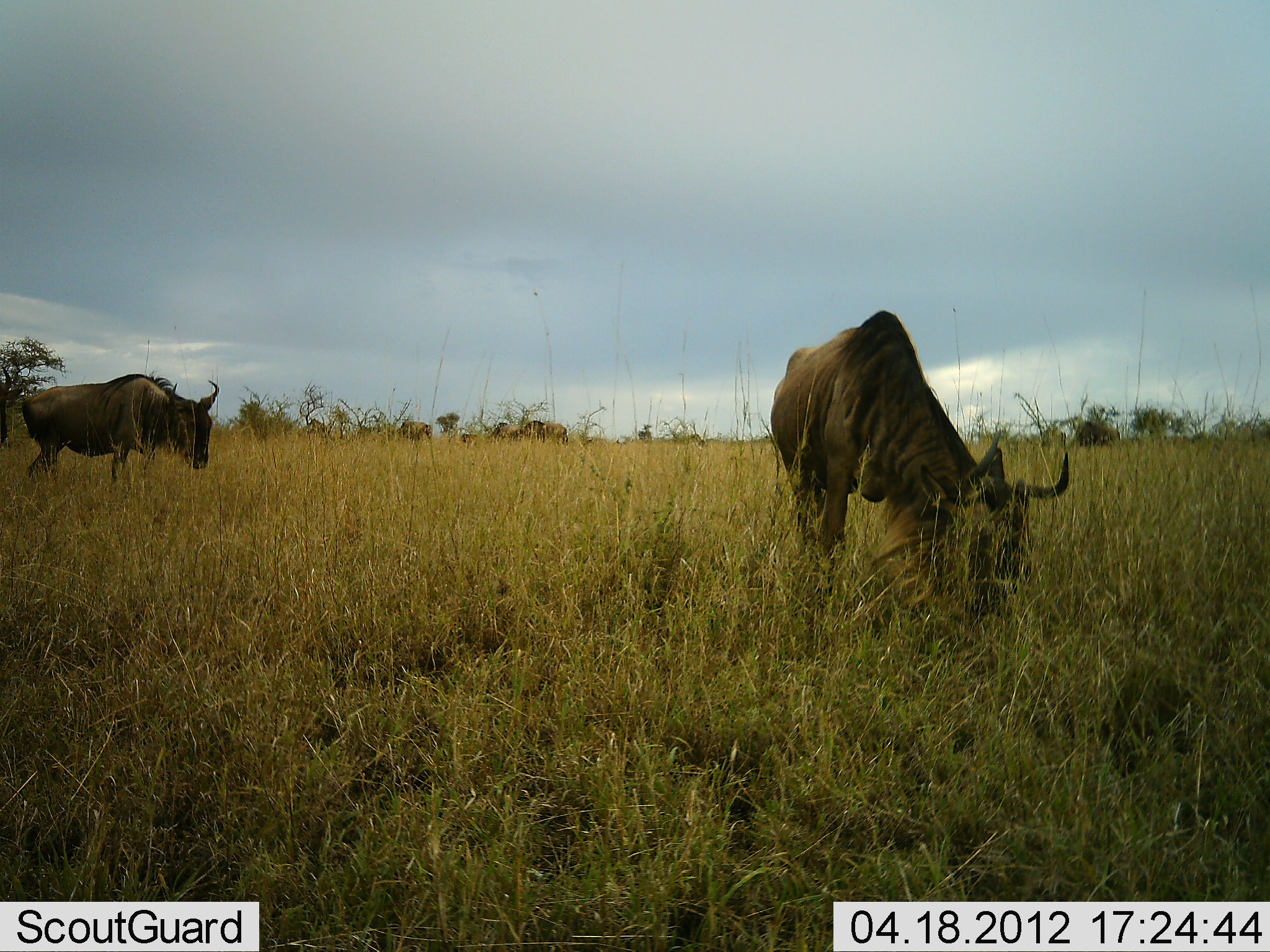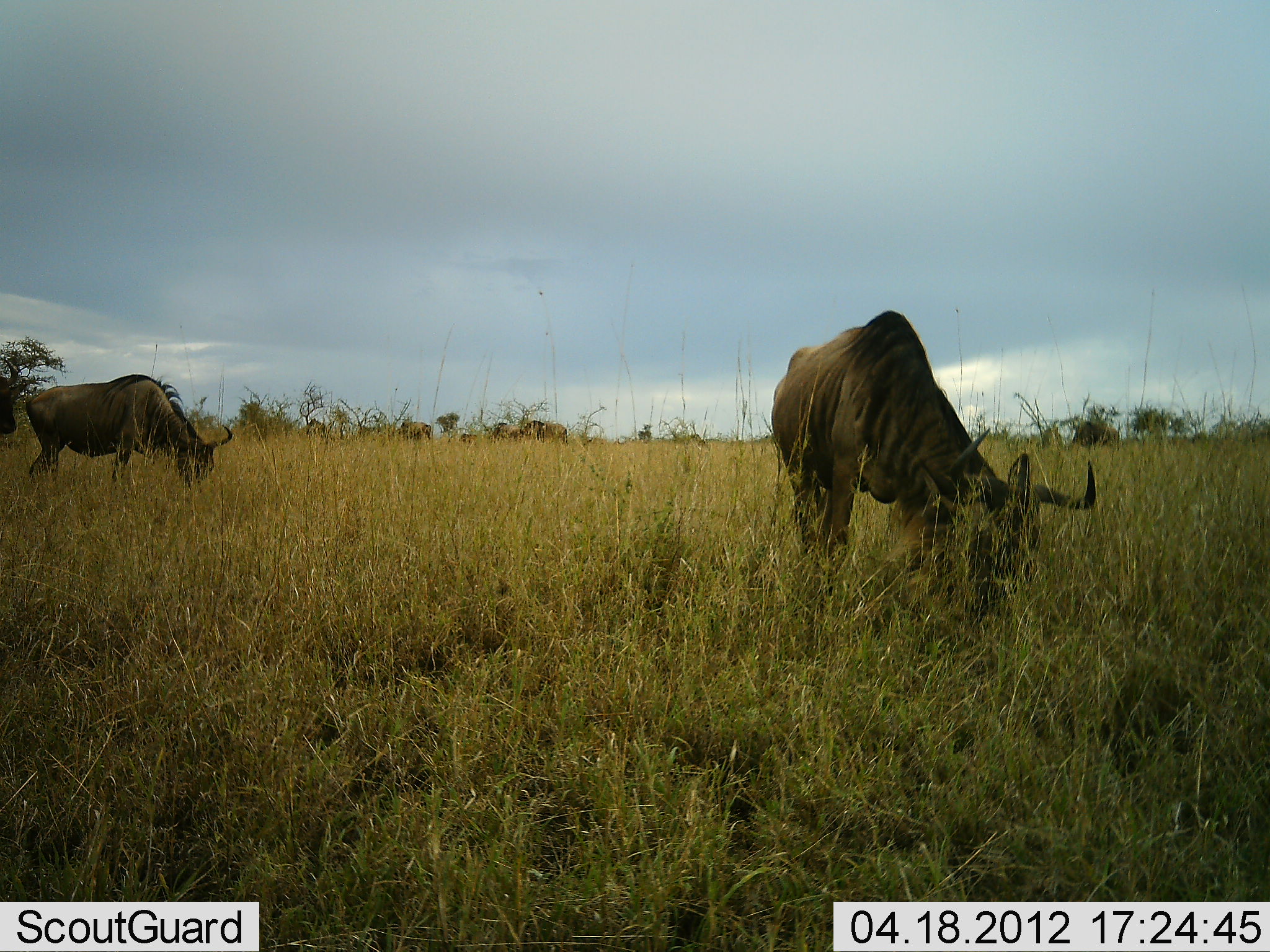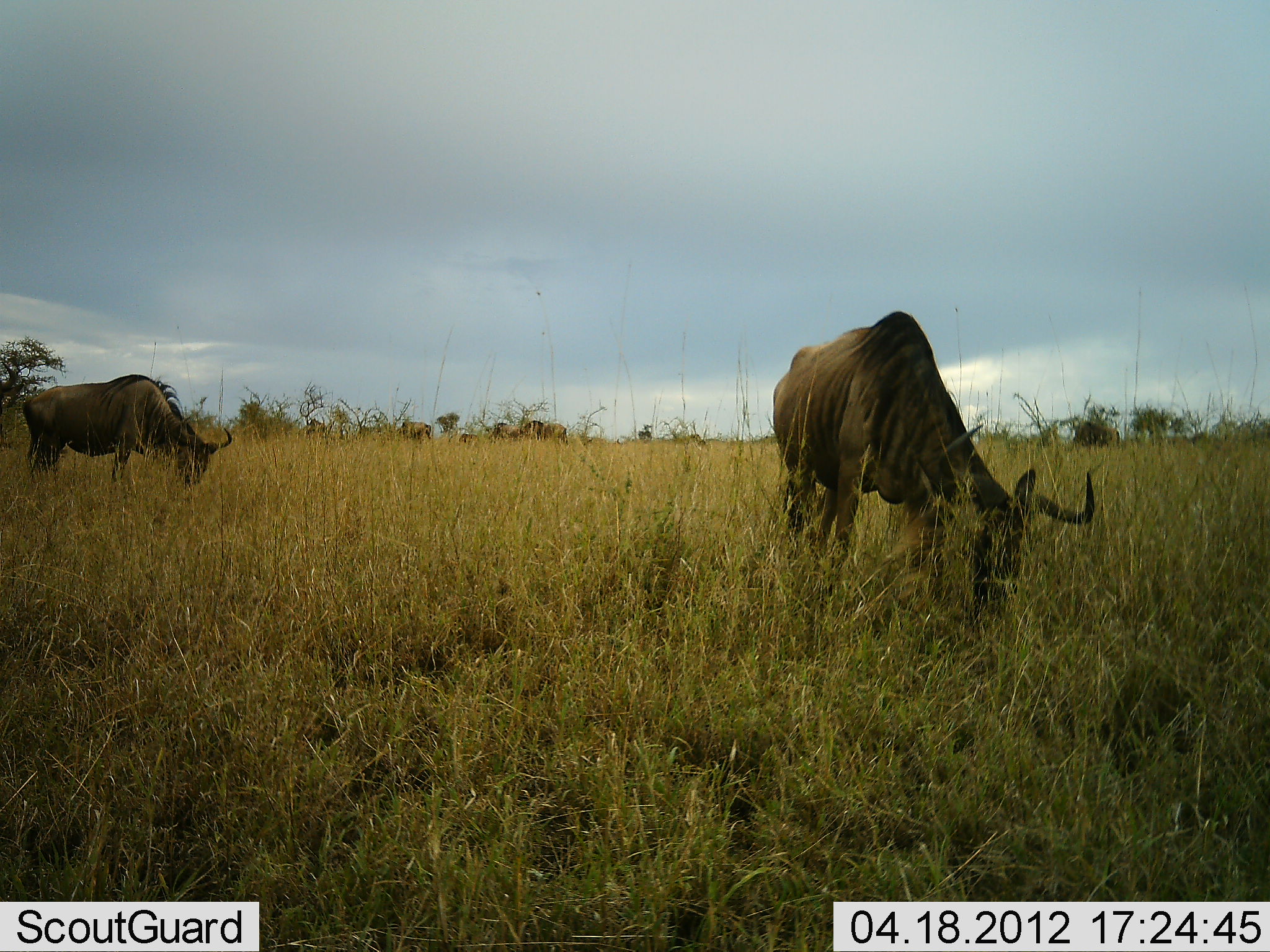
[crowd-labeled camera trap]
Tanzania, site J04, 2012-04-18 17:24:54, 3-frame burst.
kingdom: Animalia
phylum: Chordata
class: Mammalia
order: Artiodactyla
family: Bovidae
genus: Connochaetes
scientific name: Connochaetes taurinus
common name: blue wildebeest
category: wildebeest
Wildebeest (blue wildebeest) (Connochaetes taurinus), count 2. Behavior (volunteer vote fractions): standing 35%, resting 0%, moving 4%, interacting 0%. Young present (vote fraction): 0%. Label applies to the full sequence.